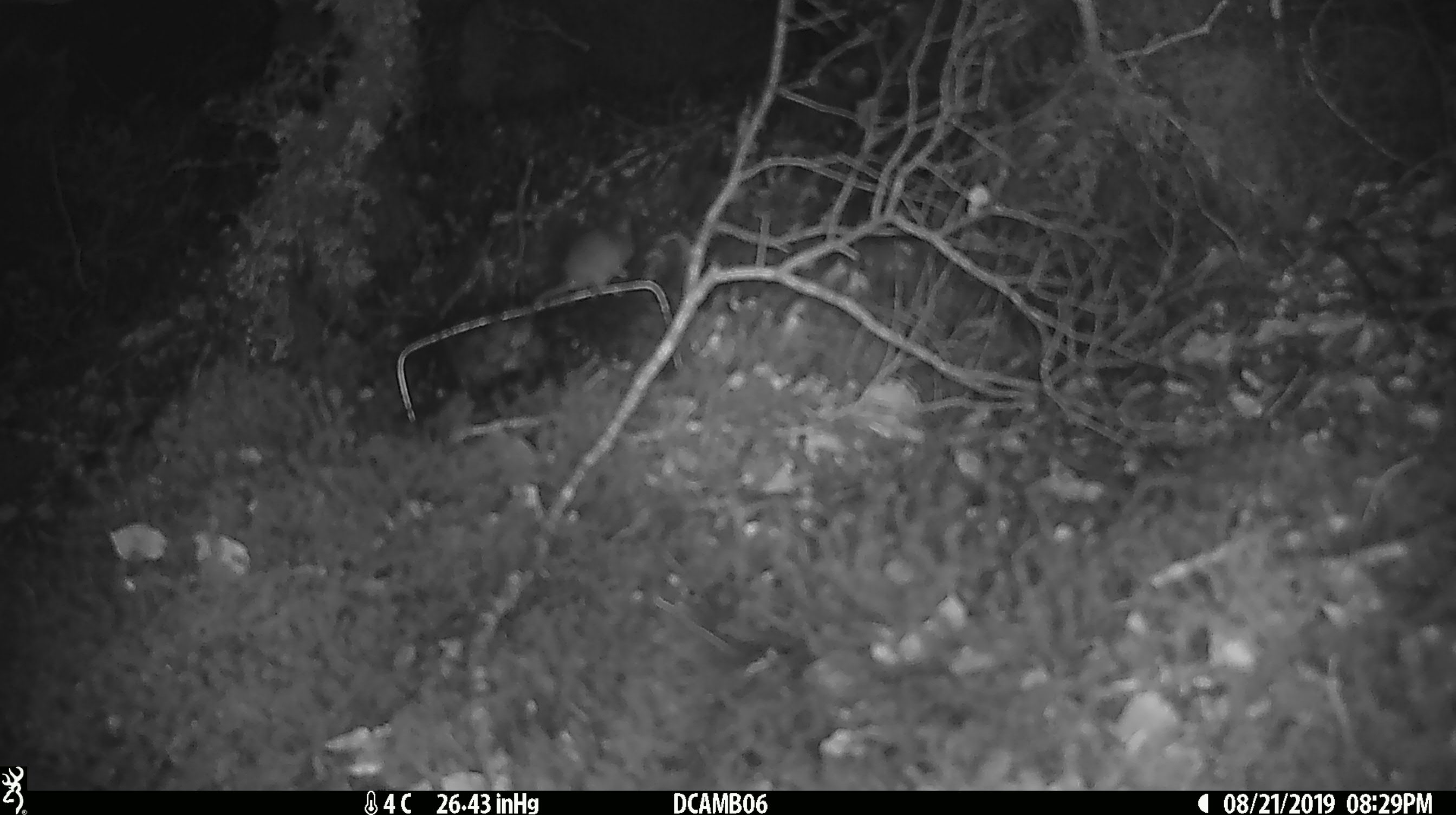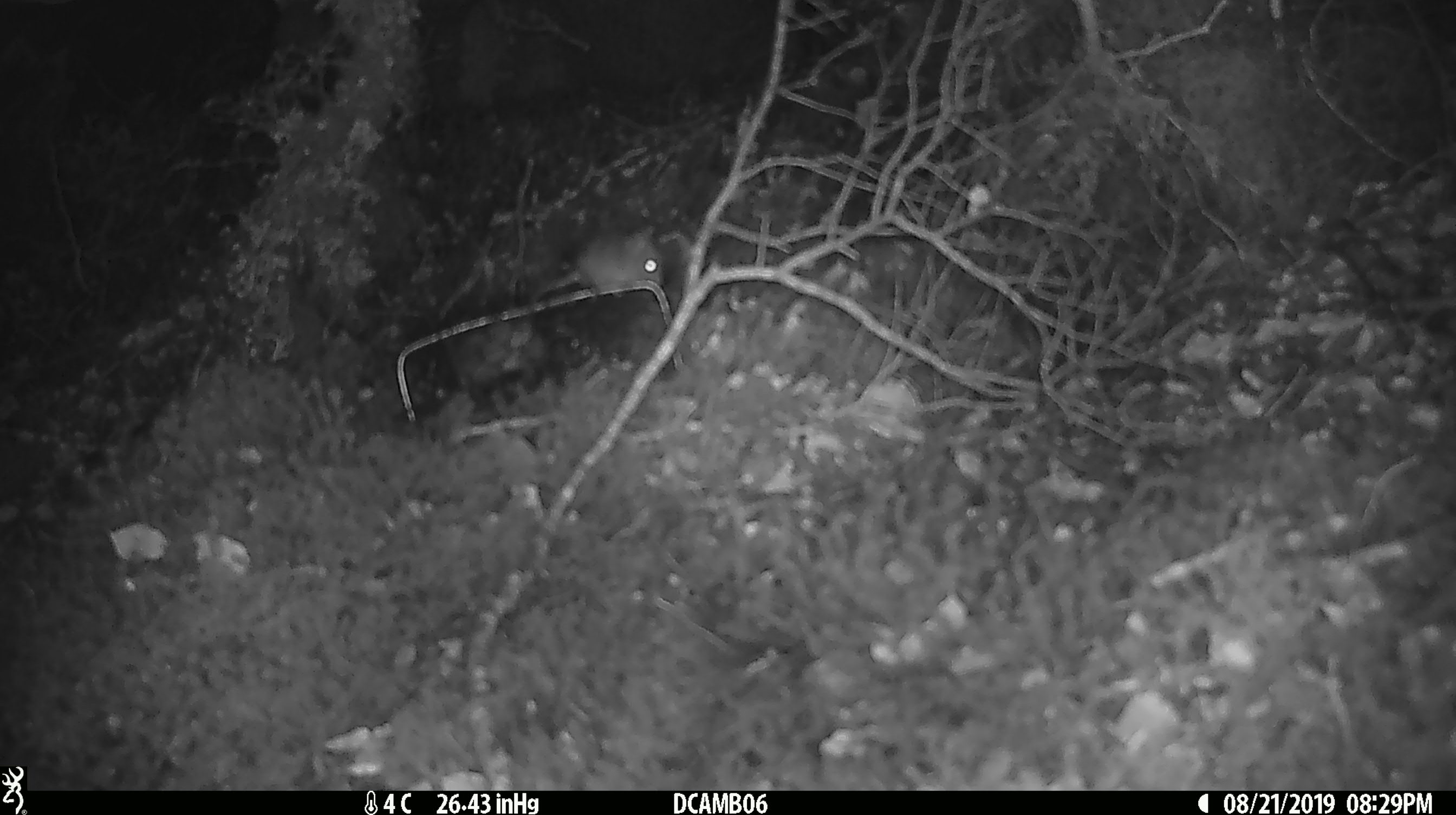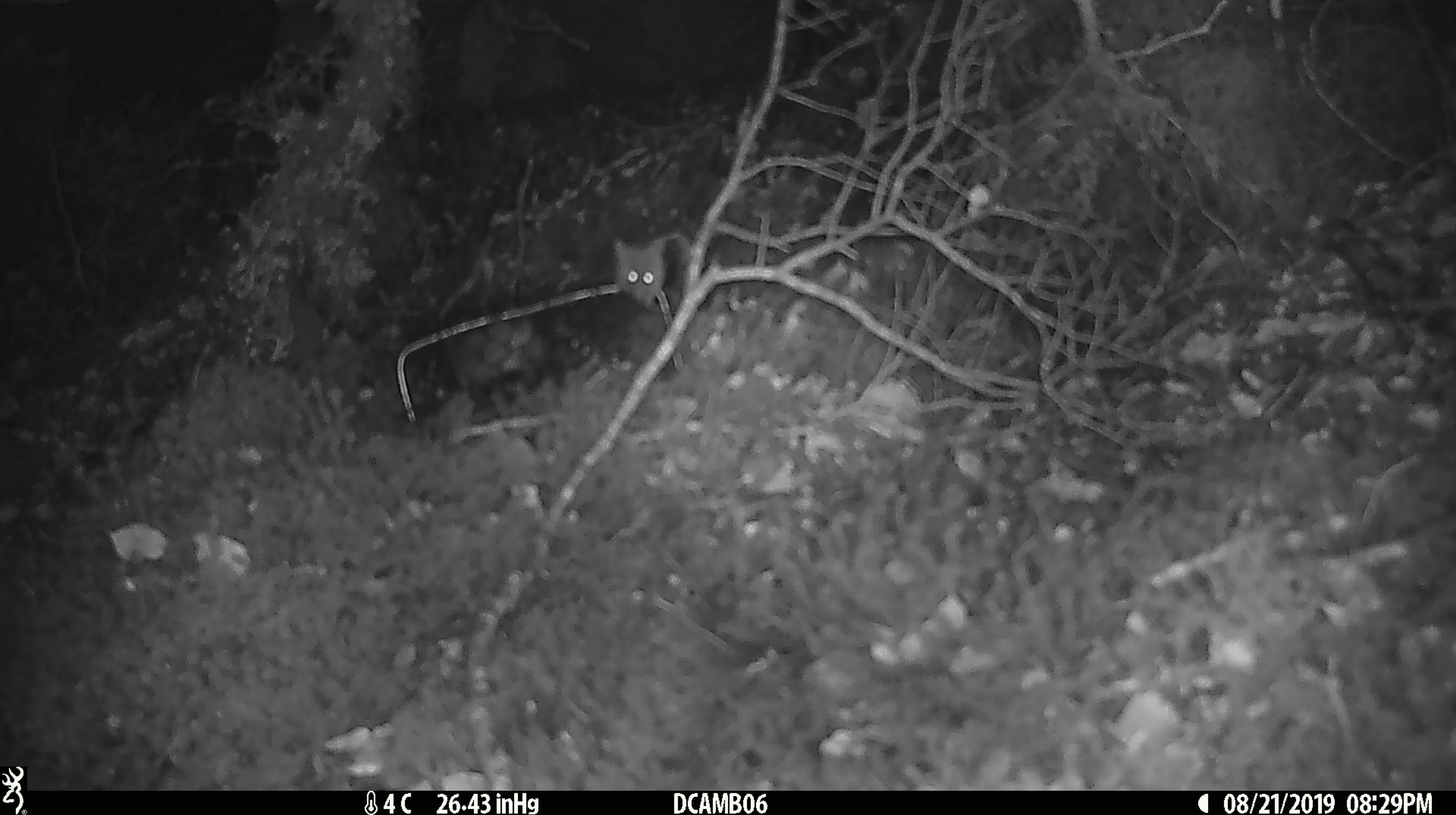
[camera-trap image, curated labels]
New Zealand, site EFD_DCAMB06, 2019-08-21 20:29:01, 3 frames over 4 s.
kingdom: Animalia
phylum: Chordata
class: Mammalia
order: Rodentia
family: Muridae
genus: Mus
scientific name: Mus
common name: mouse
Mouse (Mus).